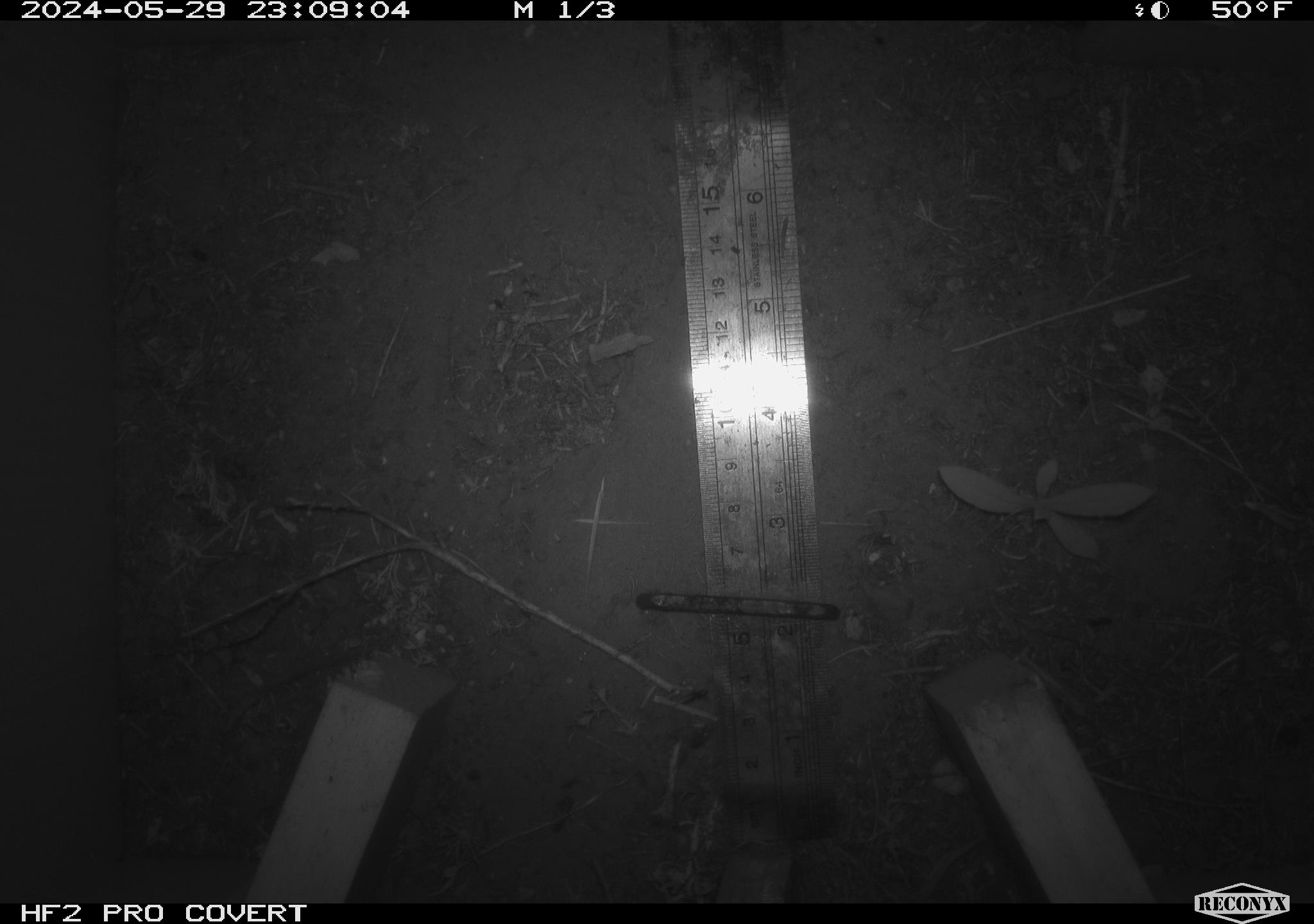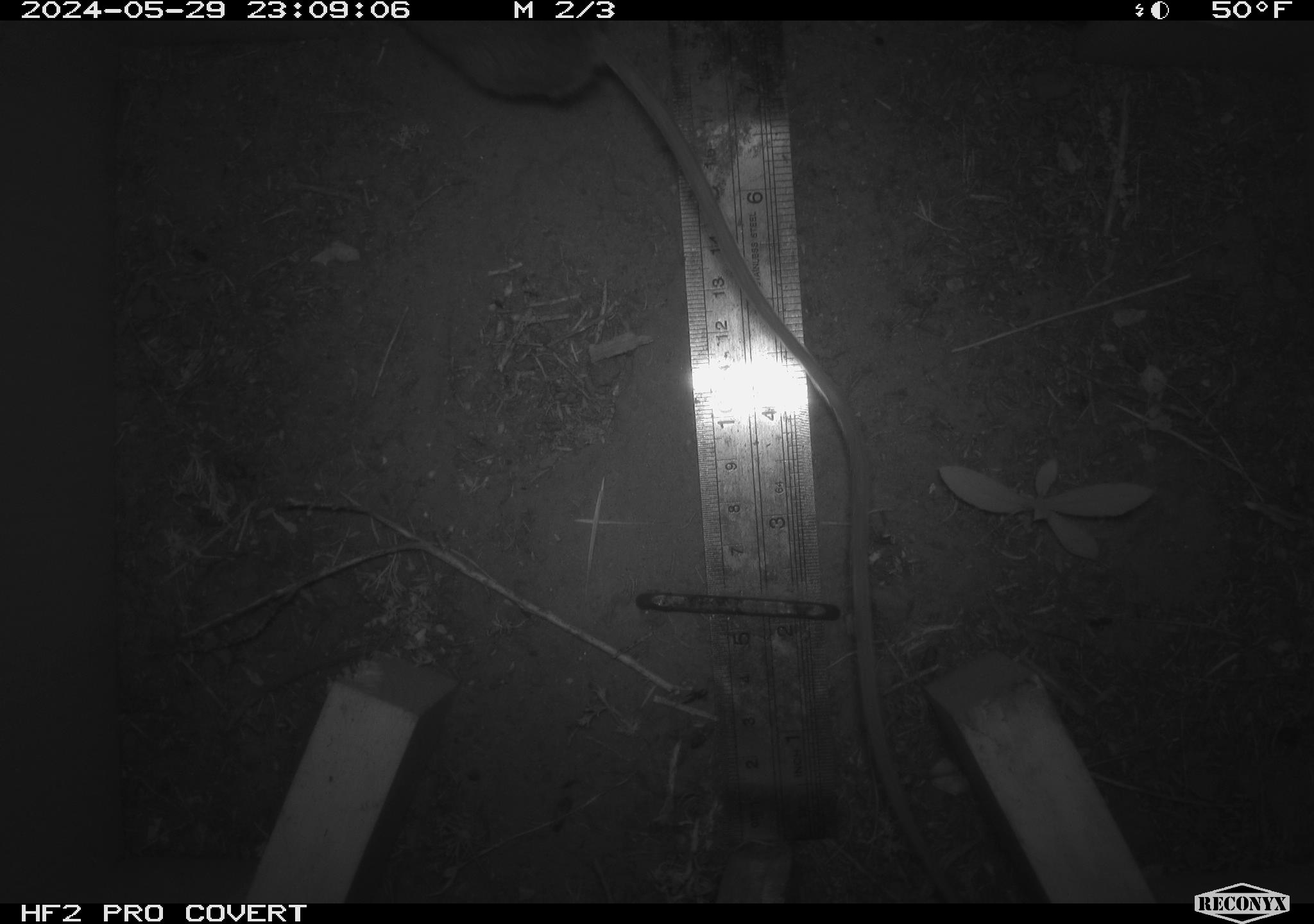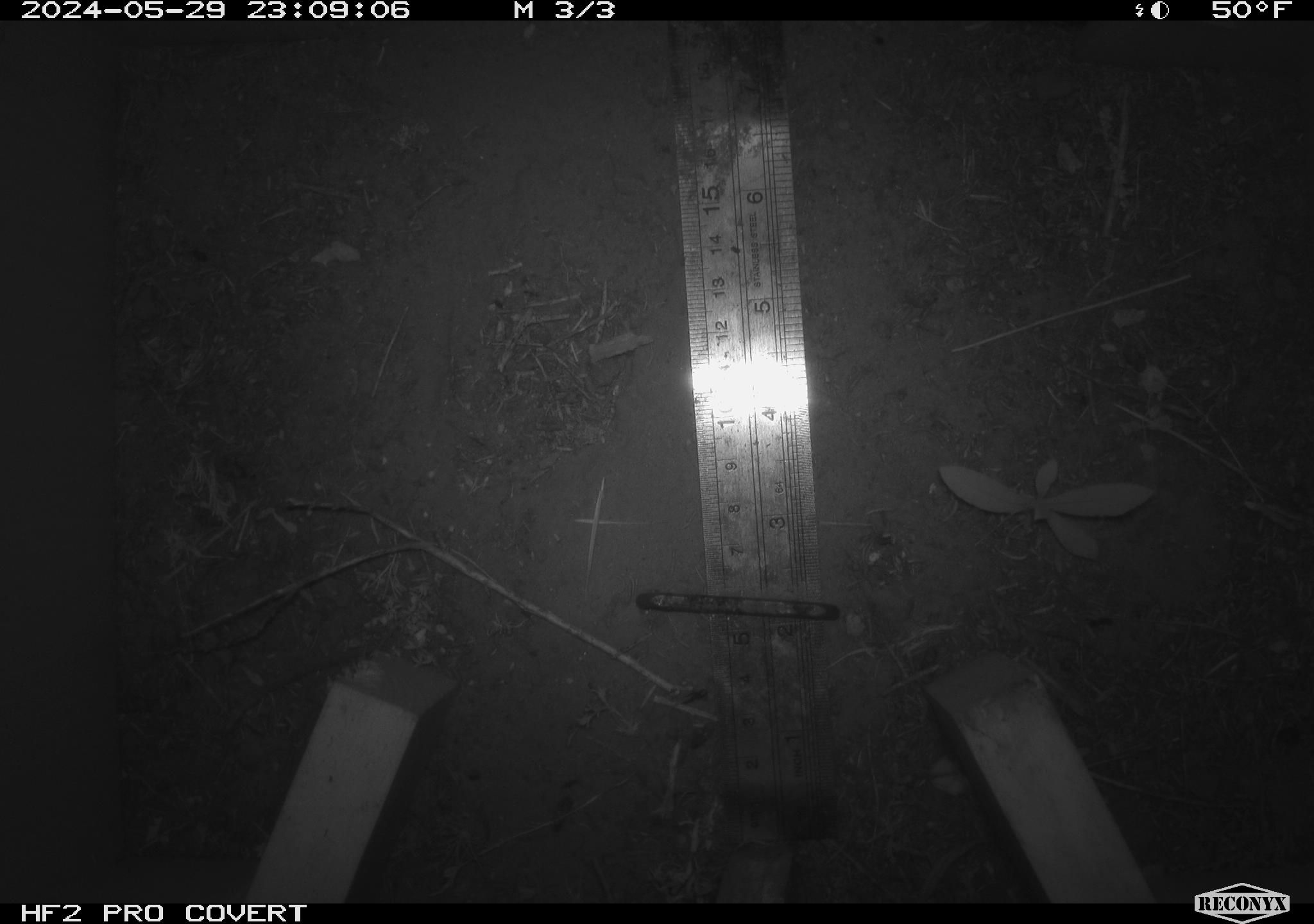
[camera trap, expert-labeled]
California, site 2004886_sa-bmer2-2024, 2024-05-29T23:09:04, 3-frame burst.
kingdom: Animalia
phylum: Chordata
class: Mammalia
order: Rodentia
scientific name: Rodentia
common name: mouse species